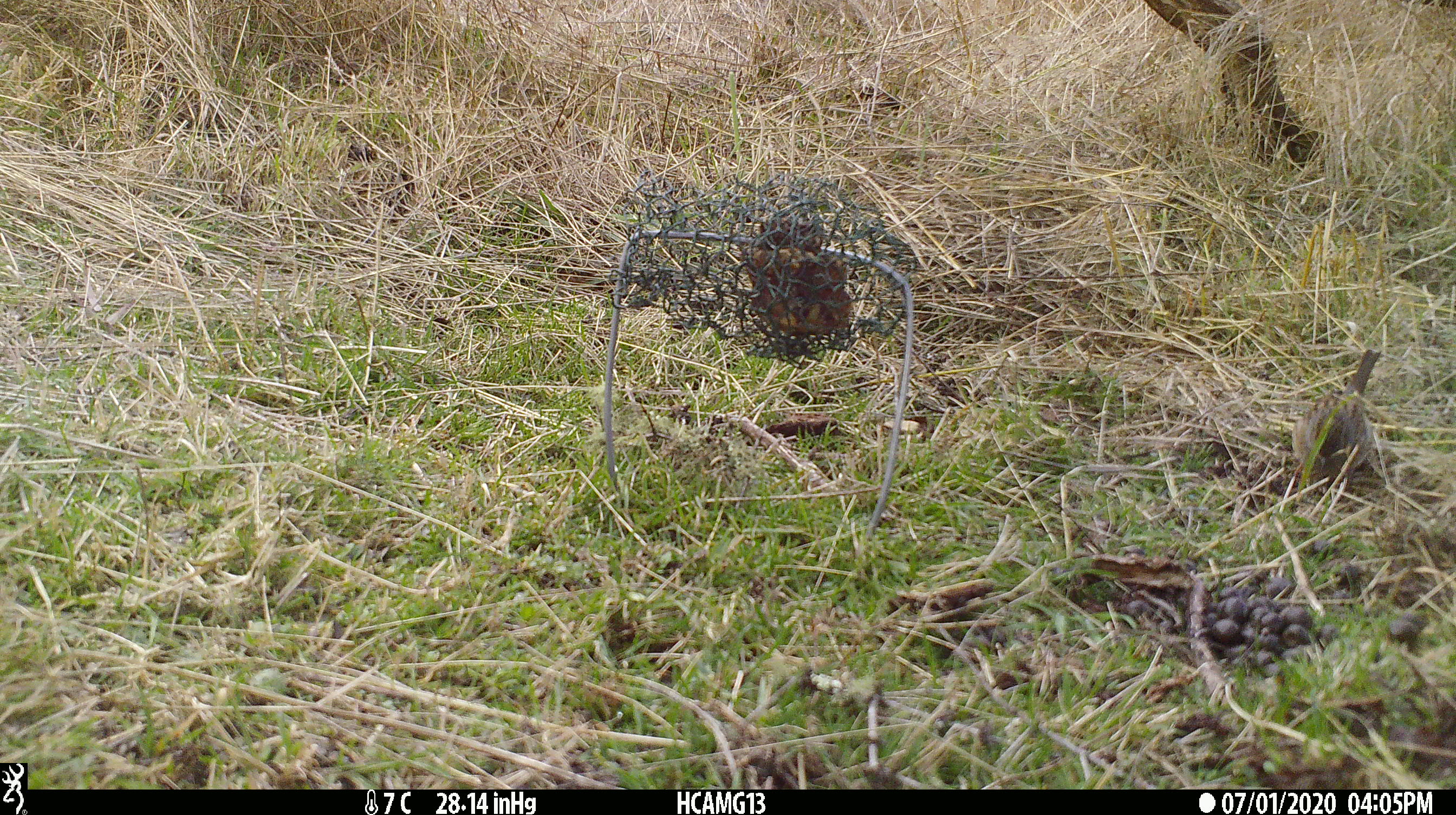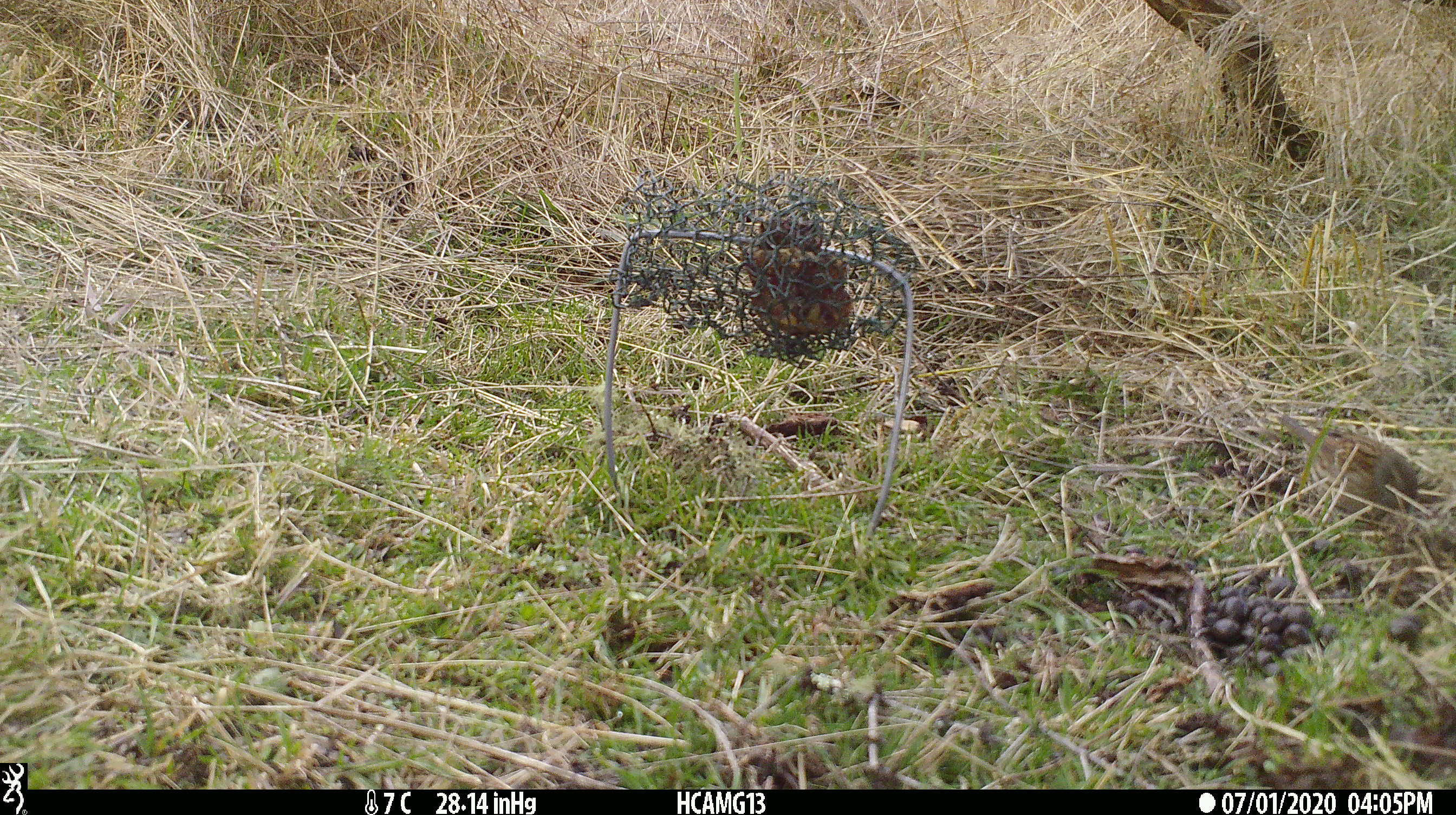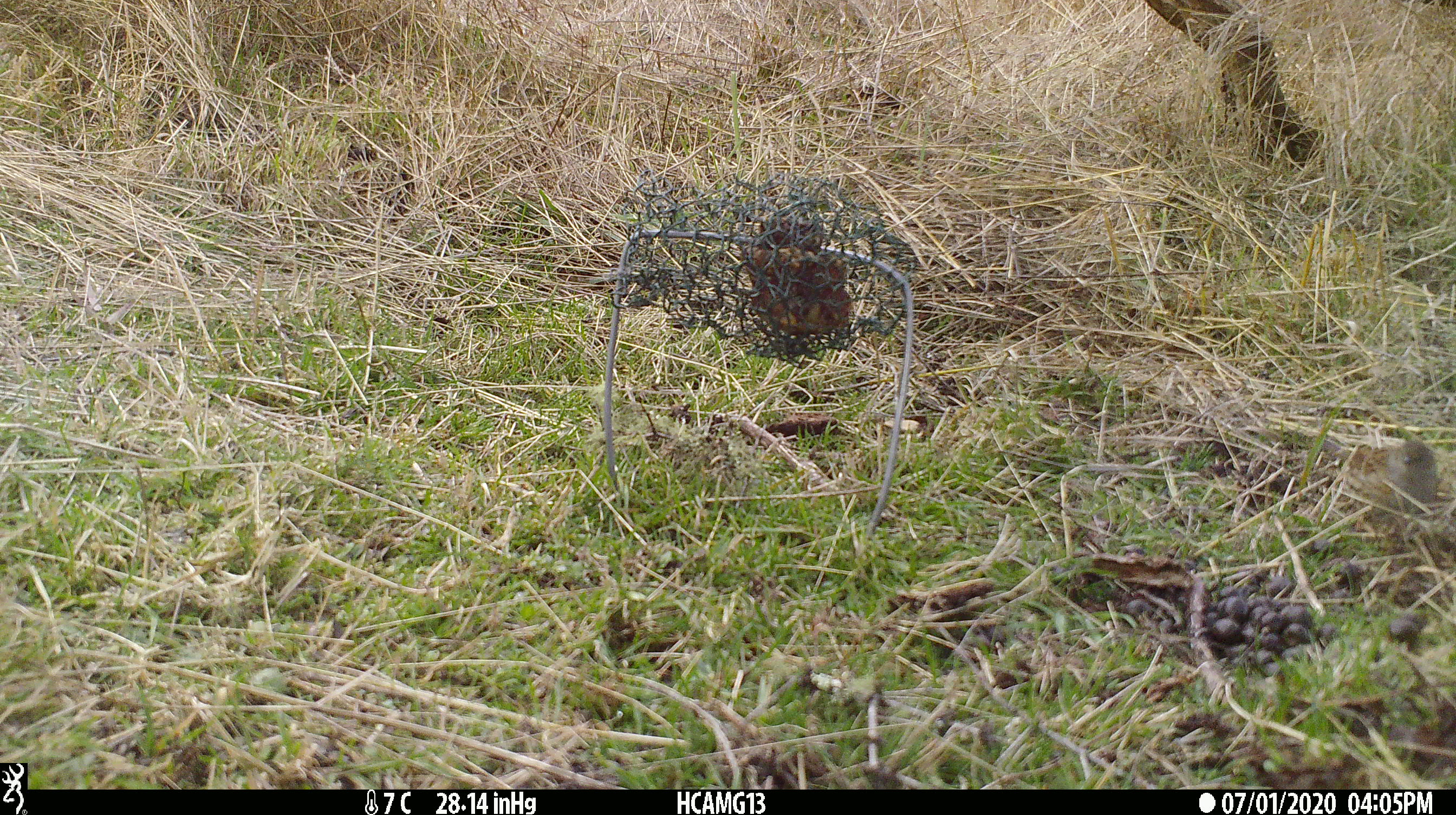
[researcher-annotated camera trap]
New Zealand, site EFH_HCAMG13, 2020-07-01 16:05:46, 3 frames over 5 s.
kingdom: Animalia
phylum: Chordata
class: Aves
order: Passeriformes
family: Prunellidae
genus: Prunella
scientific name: Prunella modularis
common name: dunnock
Dunnock (Prunella modularis).